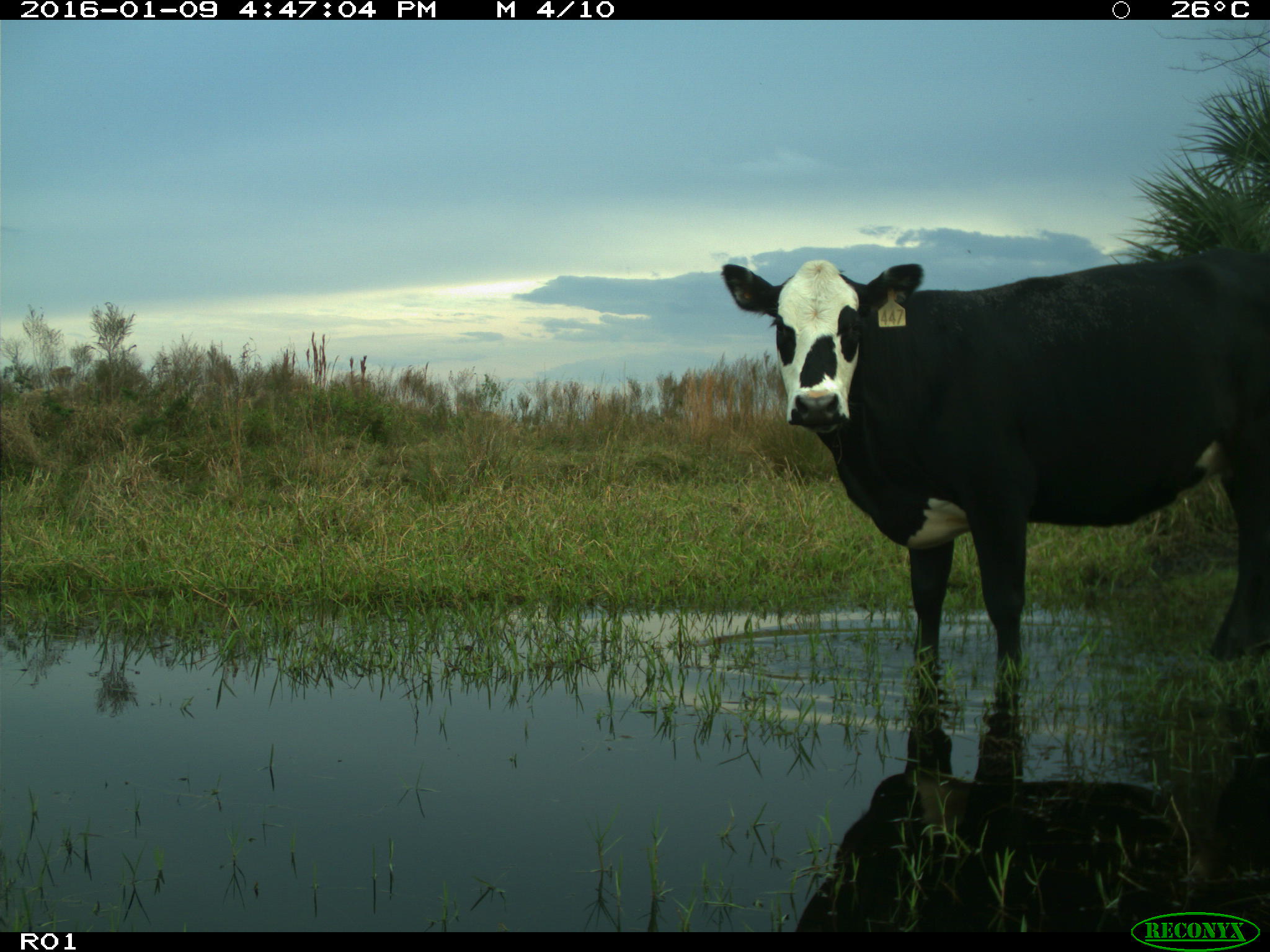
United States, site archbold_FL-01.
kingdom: Animalia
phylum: Chordata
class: Mammalia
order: Artiodactyla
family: Bovidae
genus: Bos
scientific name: Bos taurus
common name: domestic cow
Bos taurus (domestic cow).